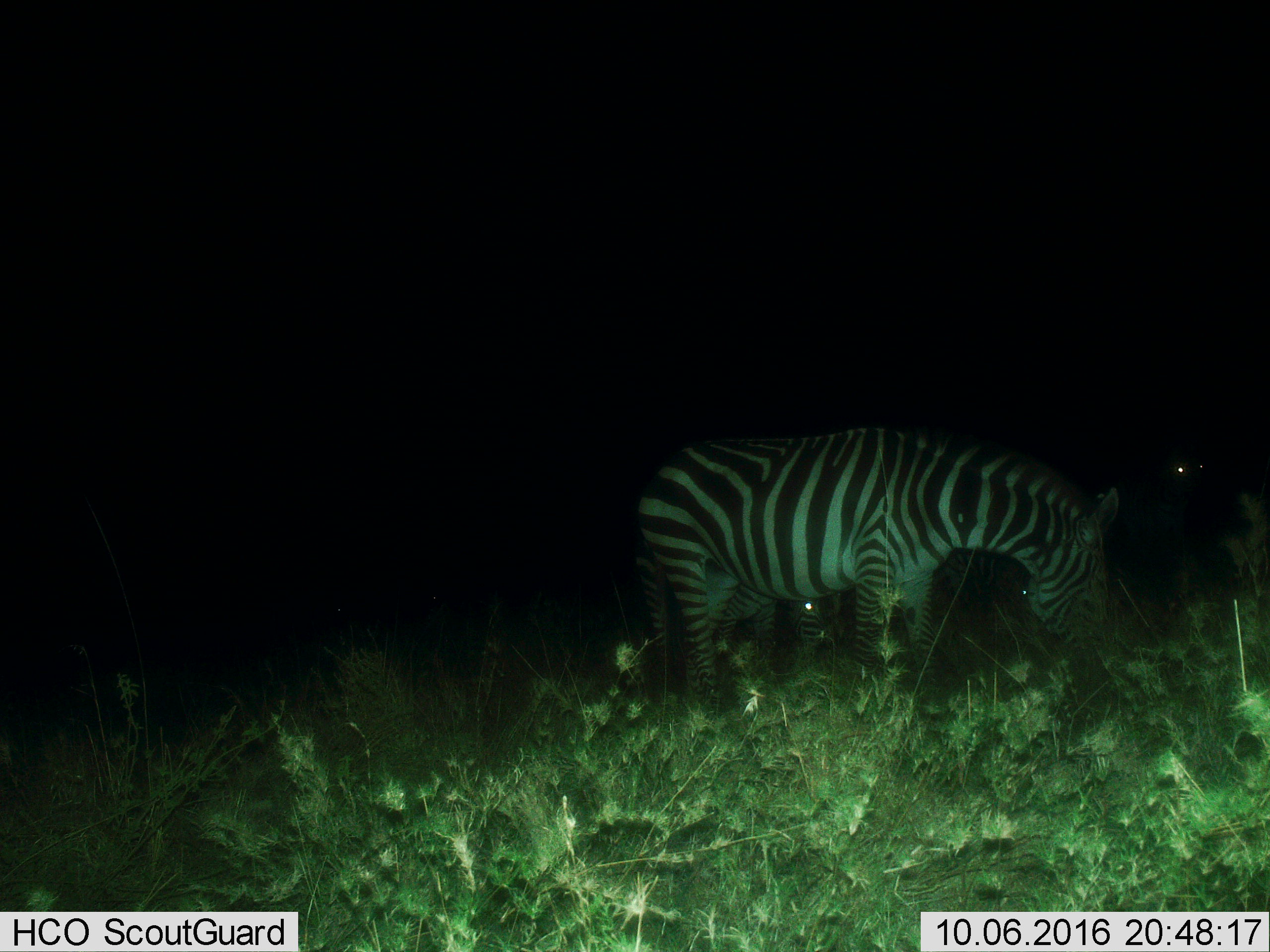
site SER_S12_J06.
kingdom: Animalia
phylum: Chordata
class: Mammalia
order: Perissodactyla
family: Equidae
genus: Equus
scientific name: Equus quagga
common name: plains zebra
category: zebraplains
Zebraplains (plains zebra) (Equus quagga), count 3. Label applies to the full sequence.